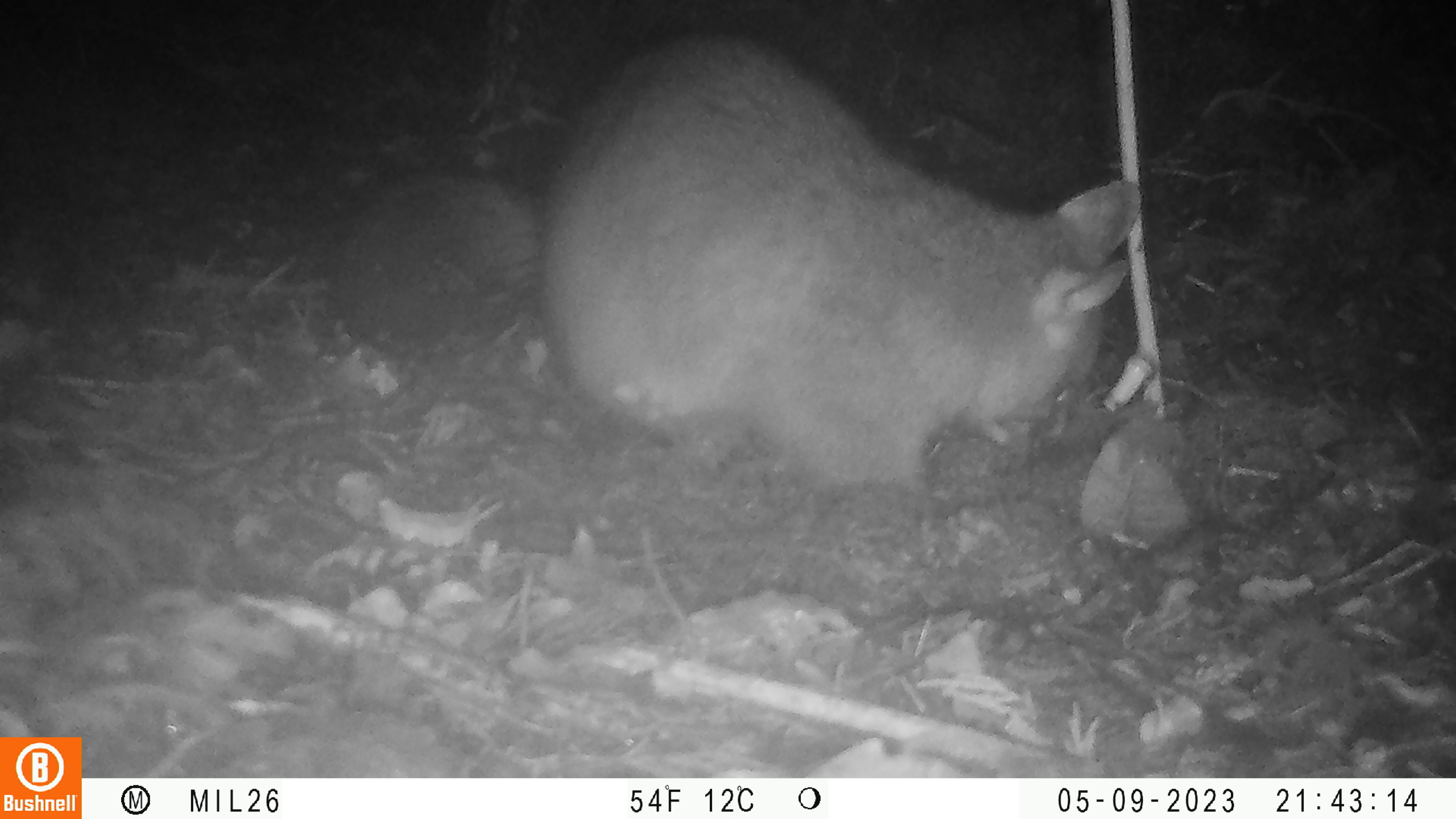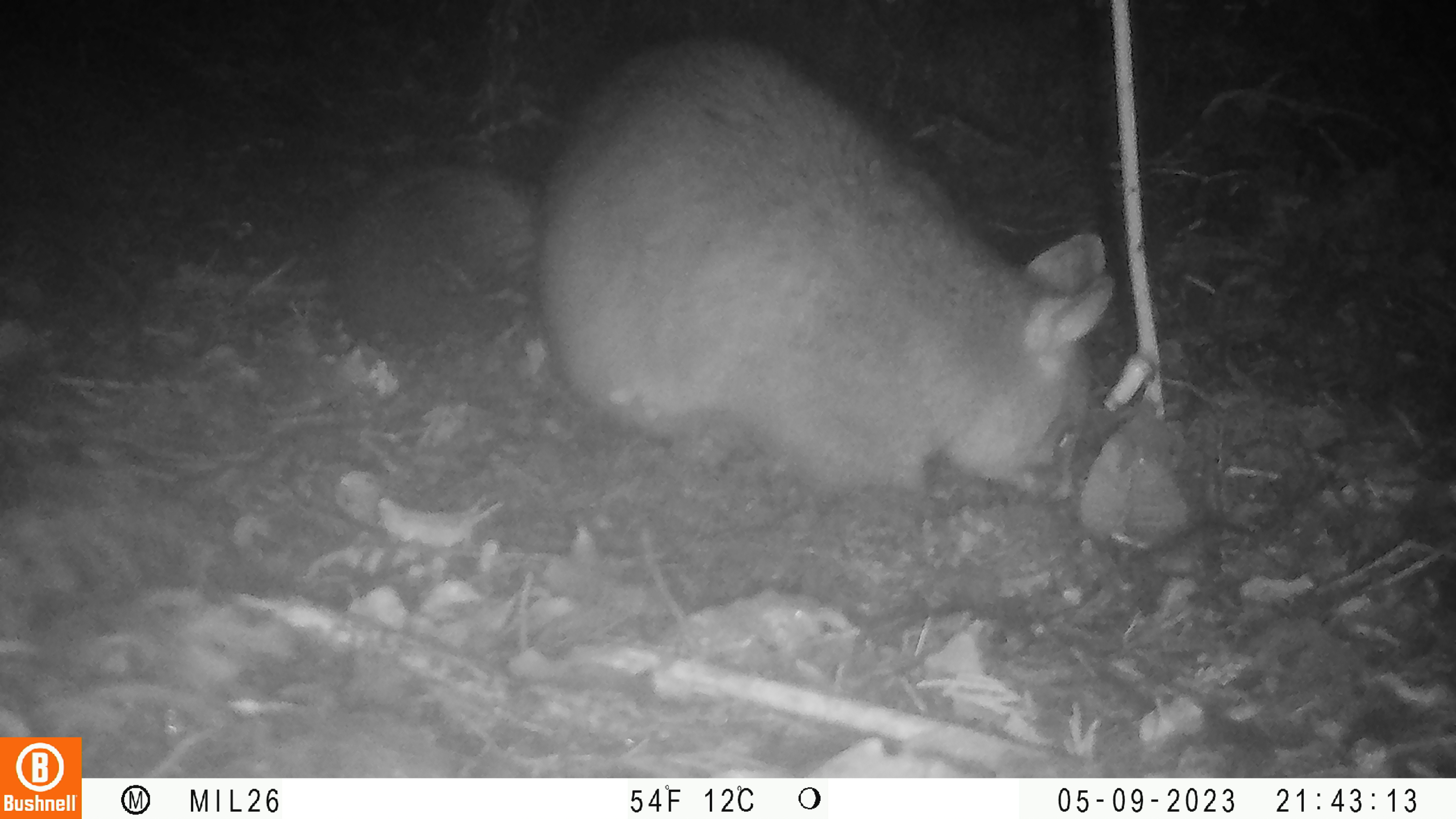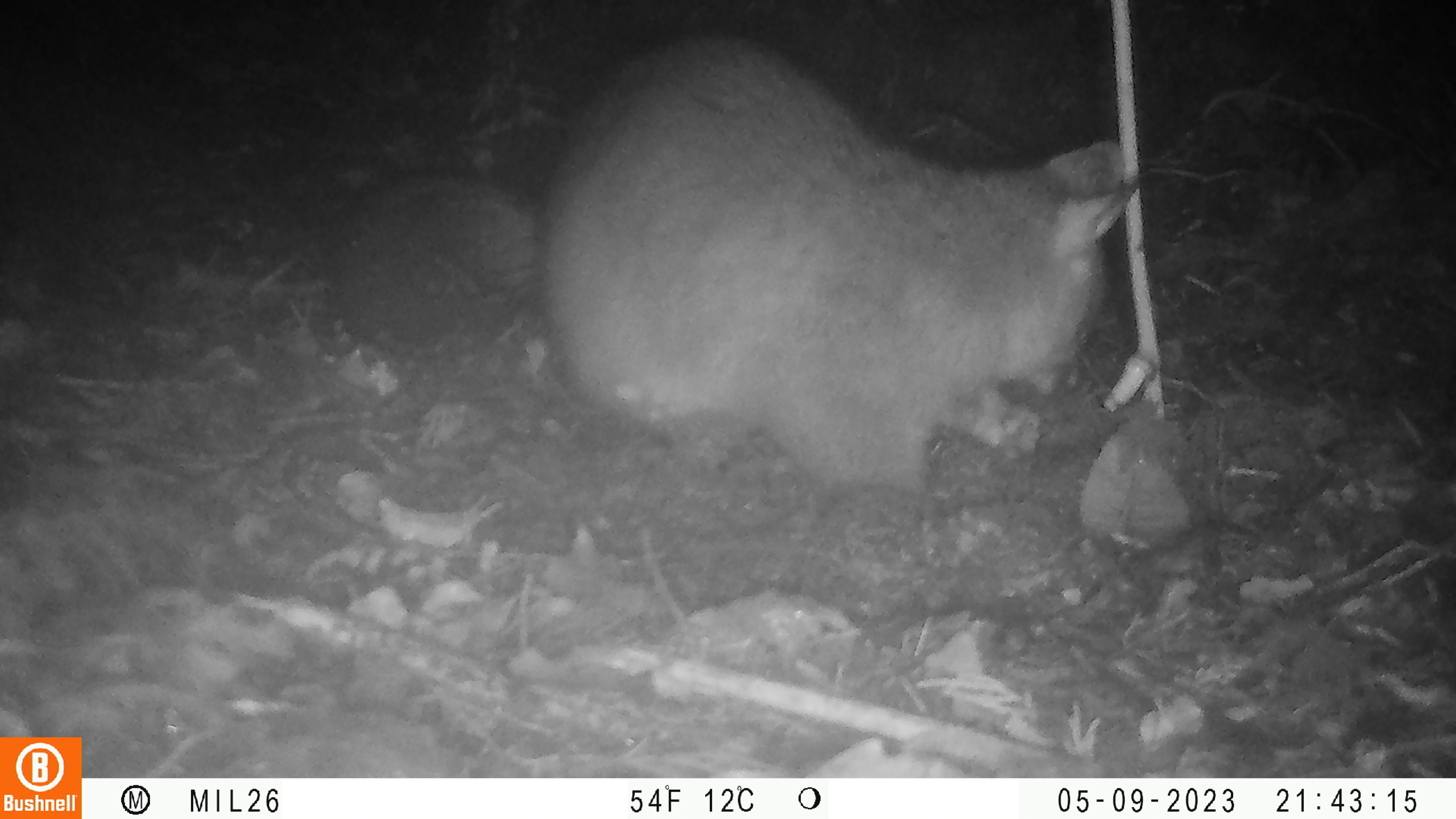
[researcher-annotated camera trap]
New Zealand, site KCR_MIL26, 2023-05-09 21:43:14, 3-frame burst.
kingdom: Animalia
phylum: Chordata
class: Mammalia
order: Diprotodontia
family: Phalangeridae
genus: Trichosurus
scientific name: Trichosurus vulpecula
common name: common brushtail possum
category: possum